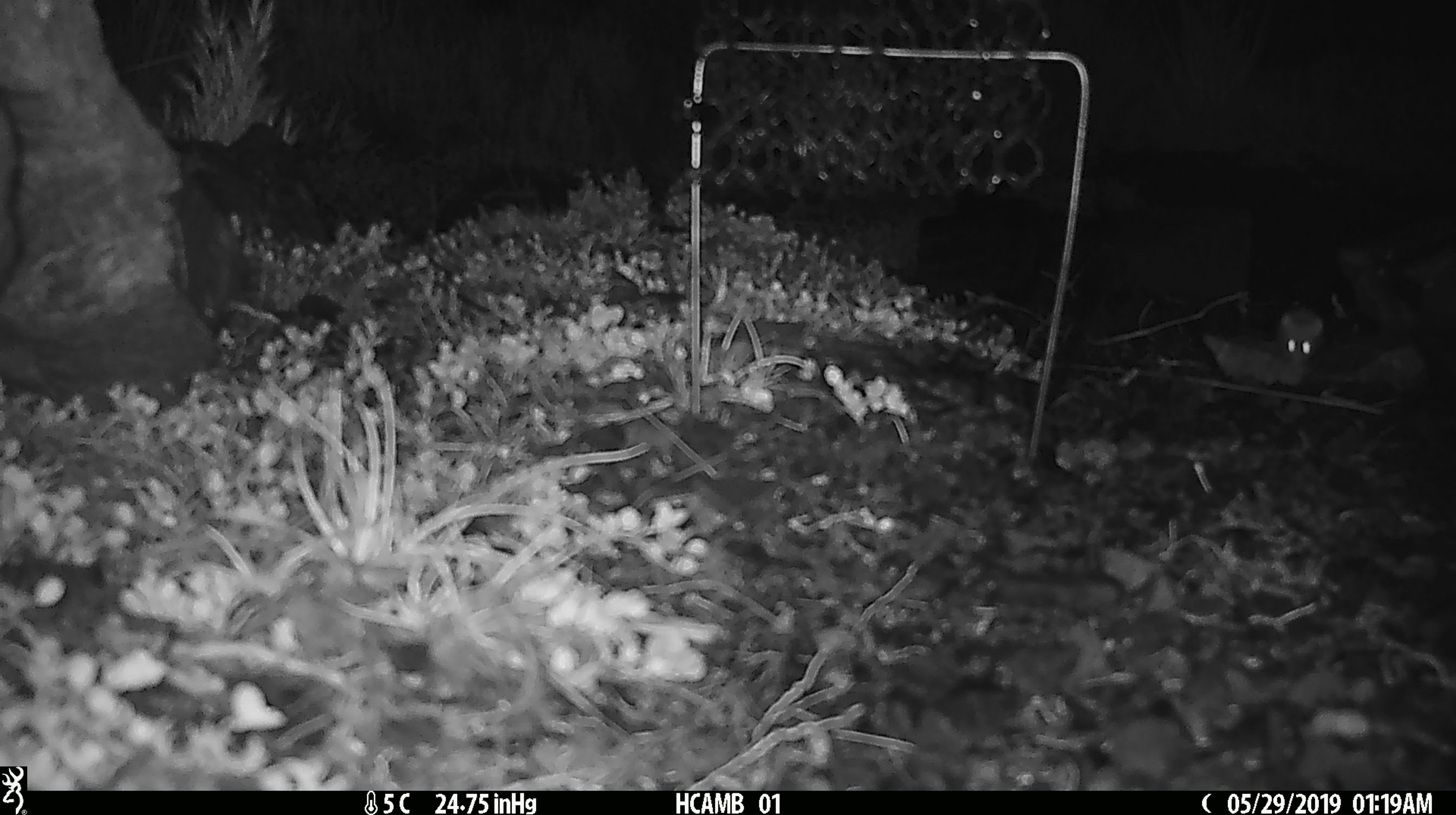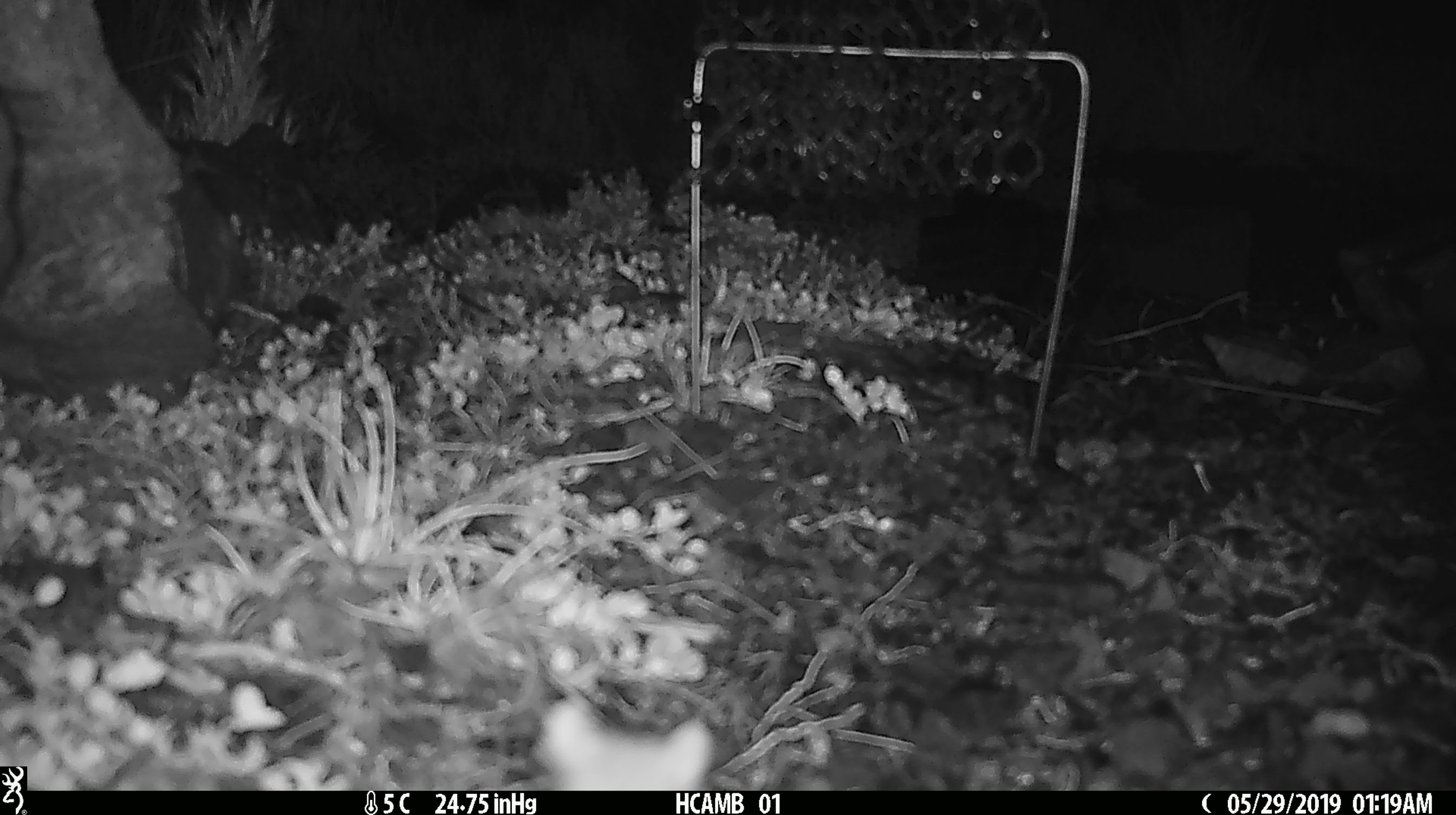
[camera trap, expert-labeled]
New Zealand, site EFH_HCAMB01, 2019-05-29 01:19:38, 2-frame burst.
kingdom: Animalia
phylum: Chordata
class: Mammalia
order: Rodentia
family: Muridae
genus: Mus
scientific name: Mus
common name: mouse